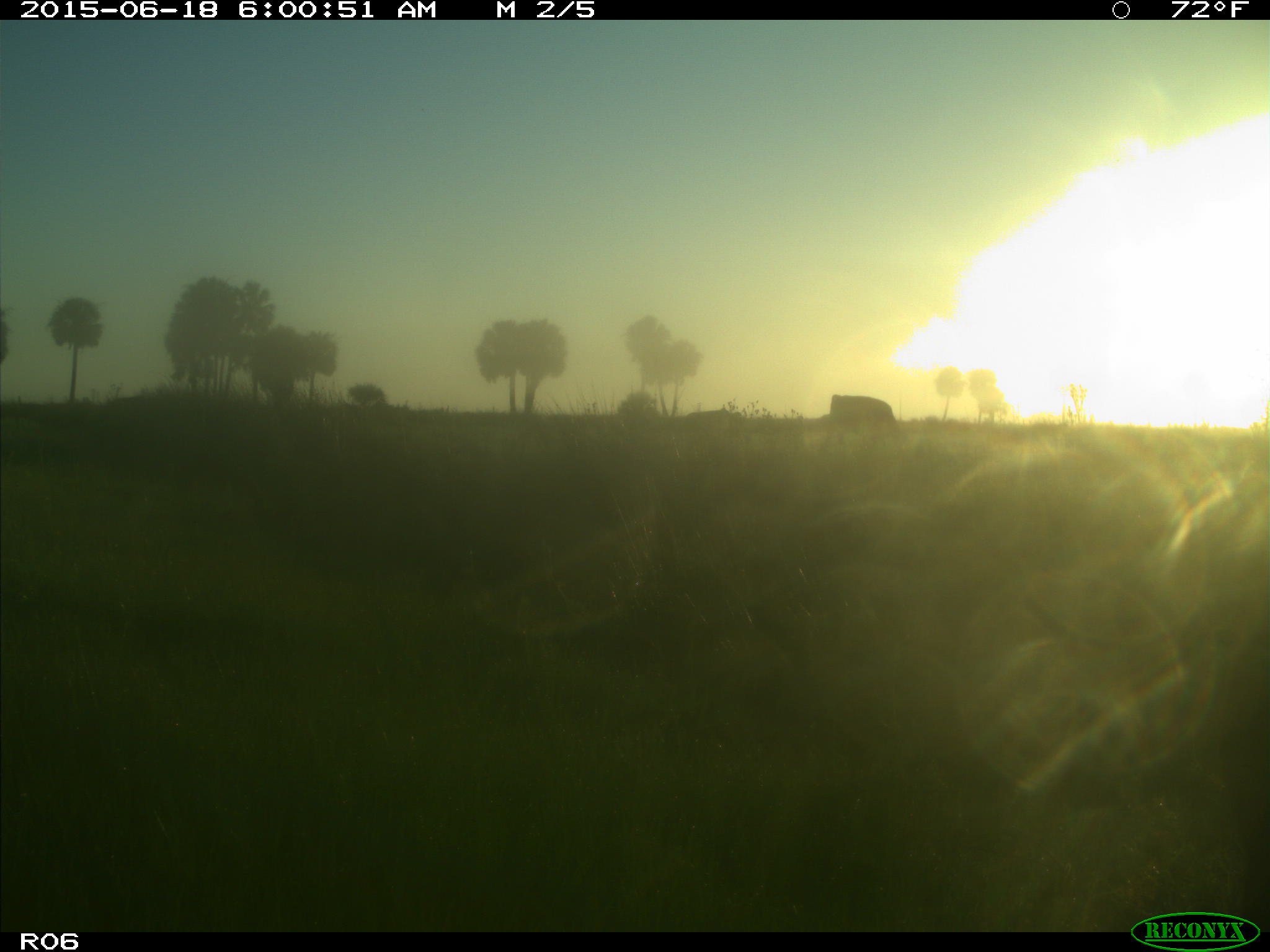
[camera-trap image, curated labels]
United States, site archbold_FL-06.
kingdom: Animalia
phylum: Chordata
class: Mammalia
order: Artiodactyla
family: Bovidae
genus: Bos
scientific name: Bos taurus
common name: domestic cow